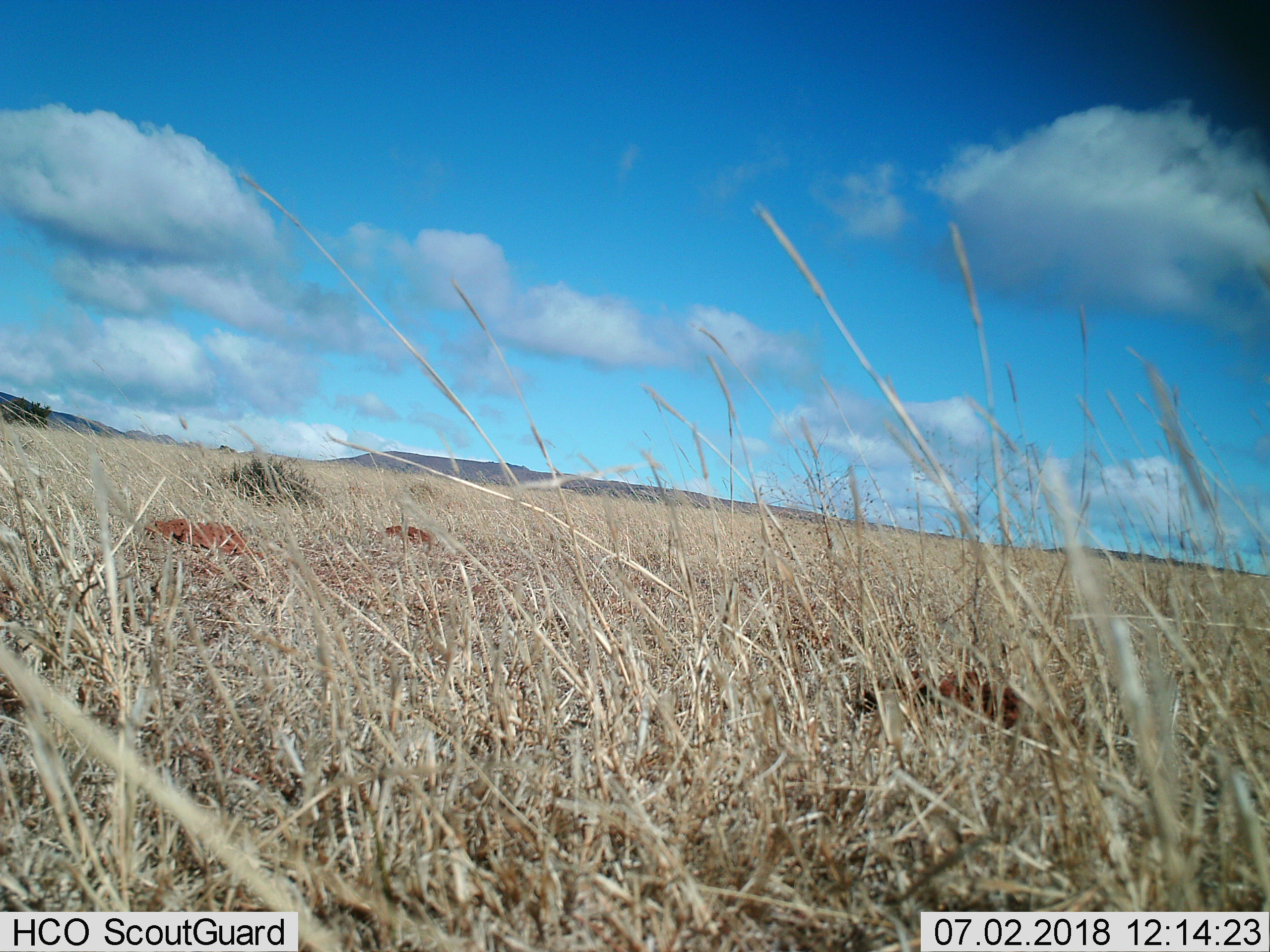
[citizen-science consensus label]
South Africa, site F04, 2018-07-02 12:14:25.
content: no animal present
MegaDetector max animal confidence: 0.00